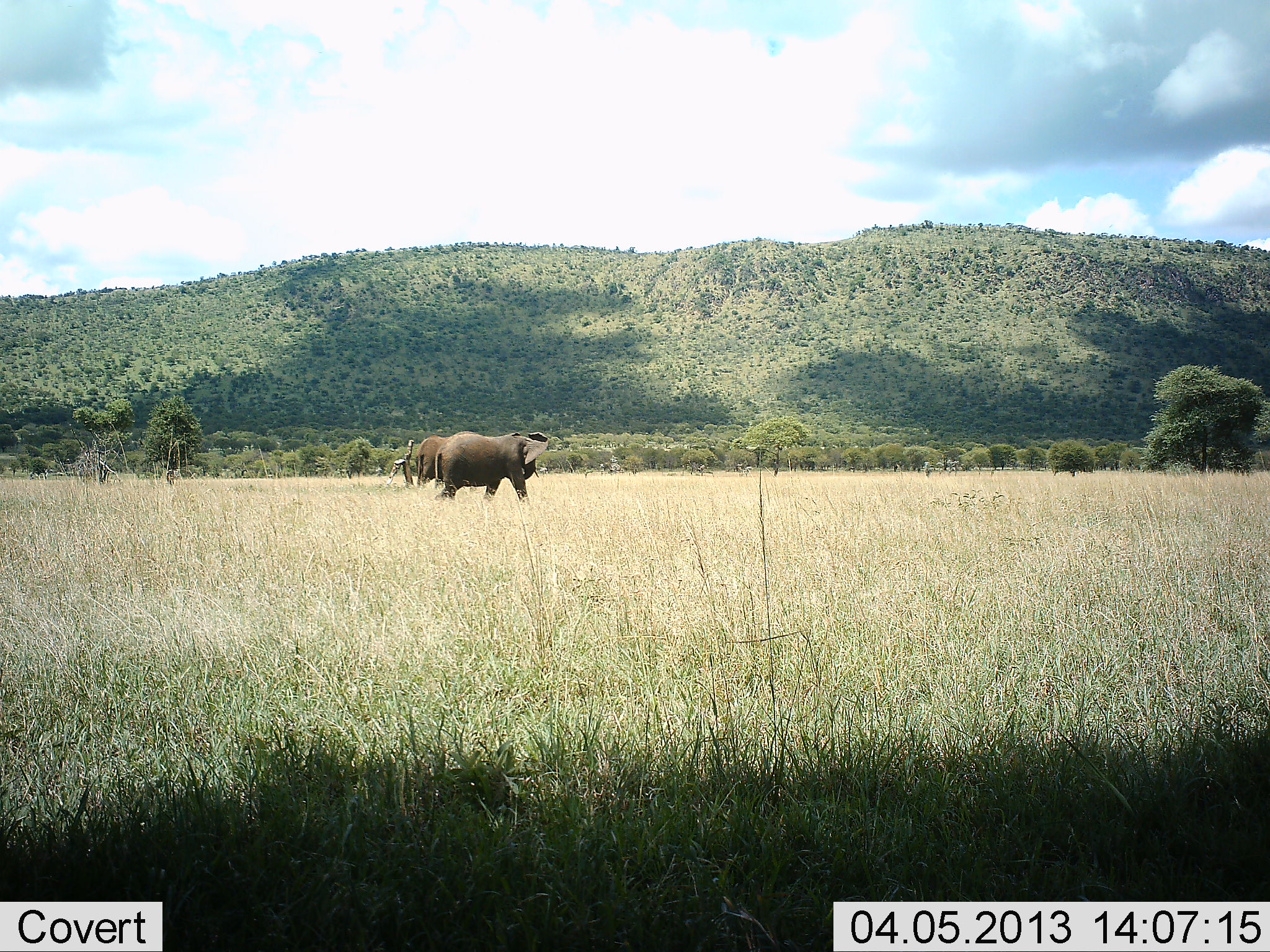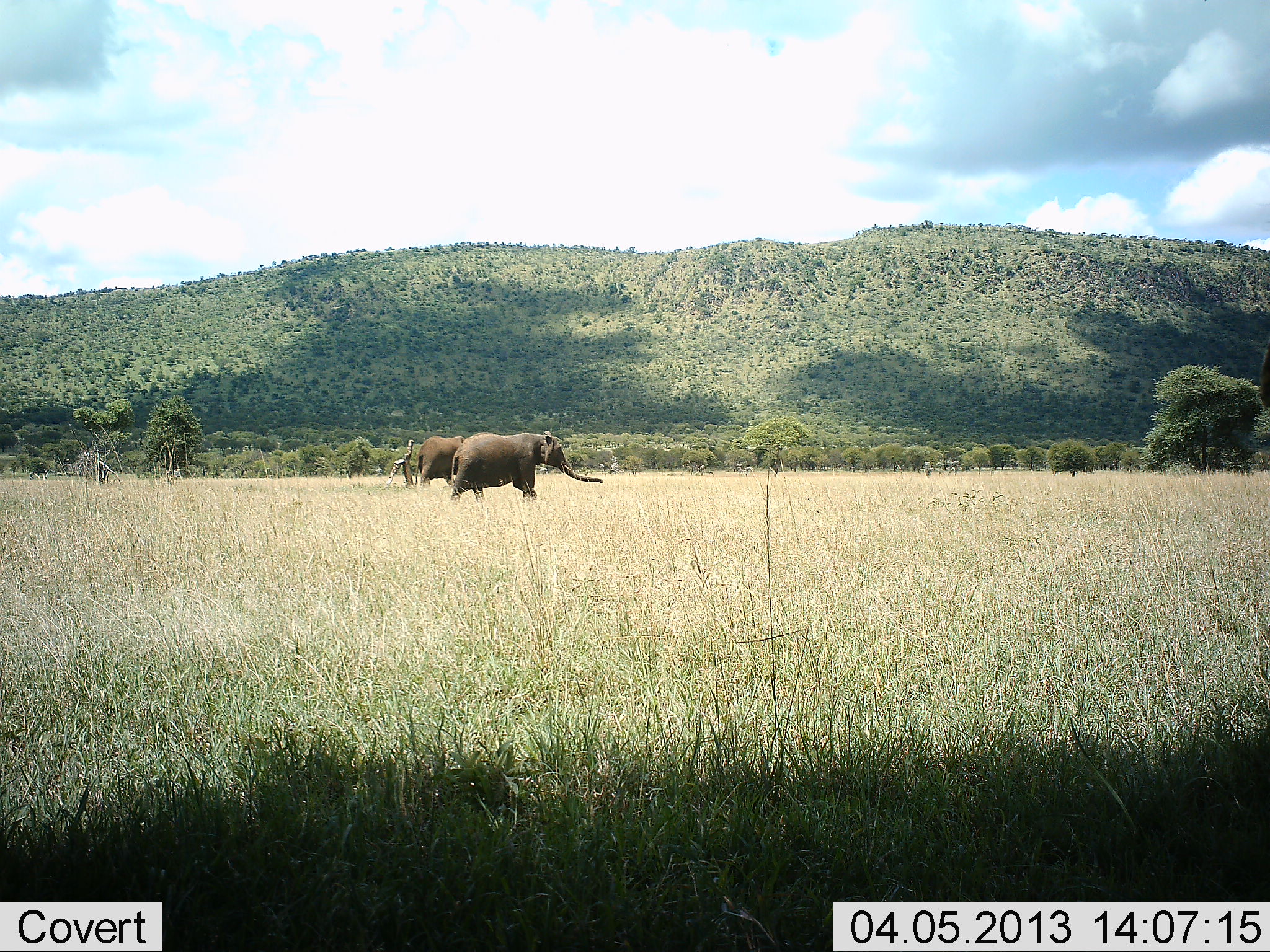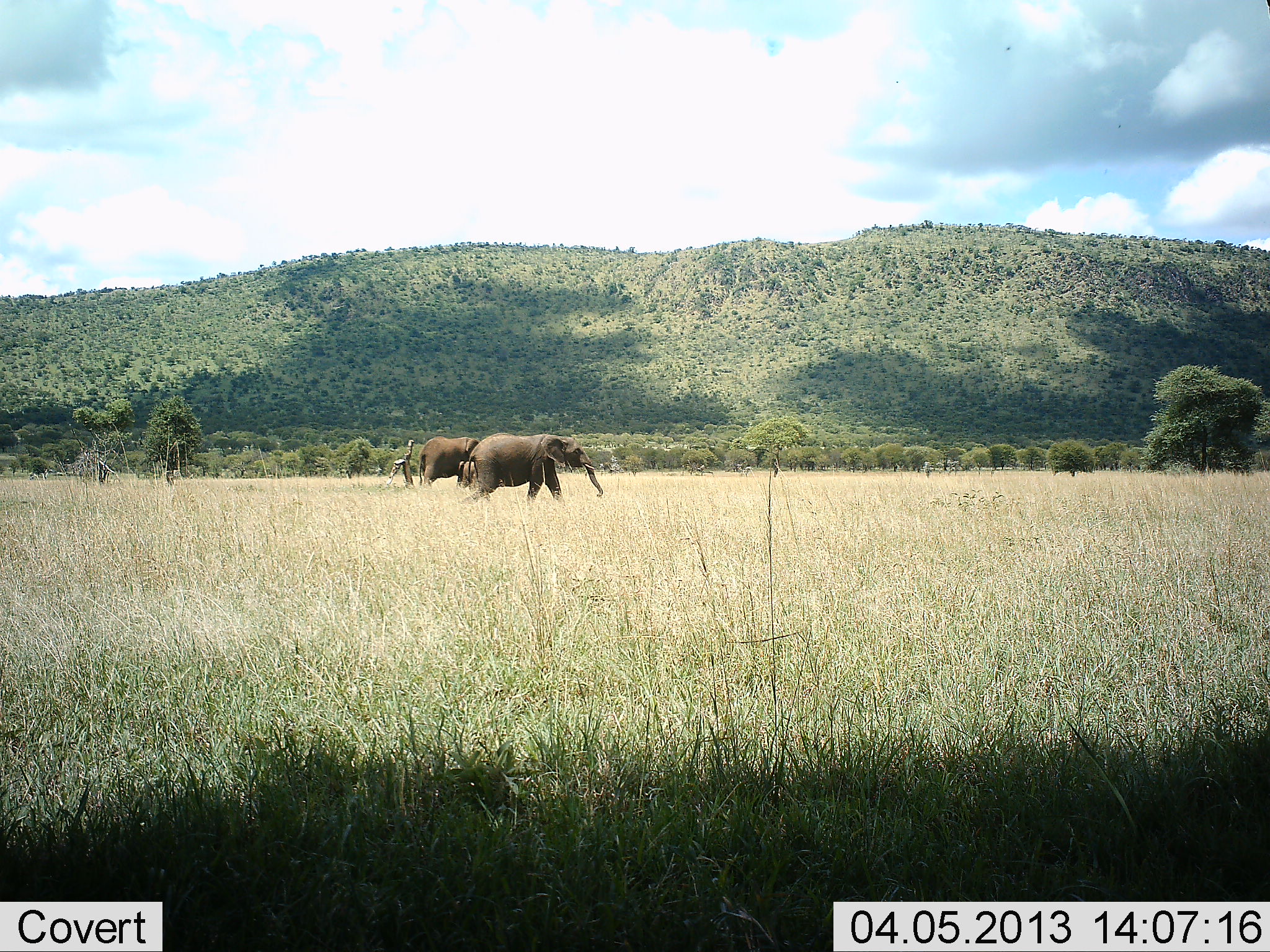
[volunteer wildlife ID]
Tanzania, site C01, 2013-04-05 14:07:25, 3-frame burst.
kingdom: Animalia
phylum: Chordata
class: Mammalia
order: Proboscidea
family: Elephantidae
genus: Loxodonta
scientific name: Loxodonta africana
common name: african bush elephant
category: elephant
Elephant (african bush elephant) (Loxodonta africana), count 2. Behavior (volunteer vote fractions): standing 12%, resting 0%, moving 95%, interacting 3%. Young present (vote fraction): 7%. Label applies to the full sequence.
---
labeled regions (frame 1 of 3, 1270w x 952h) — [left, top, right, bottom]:
animal: [433, 431, 549, 508]; [415, 435, 452, 484]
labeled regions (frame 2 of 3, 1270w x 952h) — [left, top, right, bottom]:
animal: [450, 431, 603, 504]; [415, 436, 467, 487]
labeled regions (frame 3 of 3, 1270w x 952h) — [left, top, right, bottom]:
animal: [468, 434, 604, 503]; [418, 436, 481, 487]; [457, 460, 479, 485]